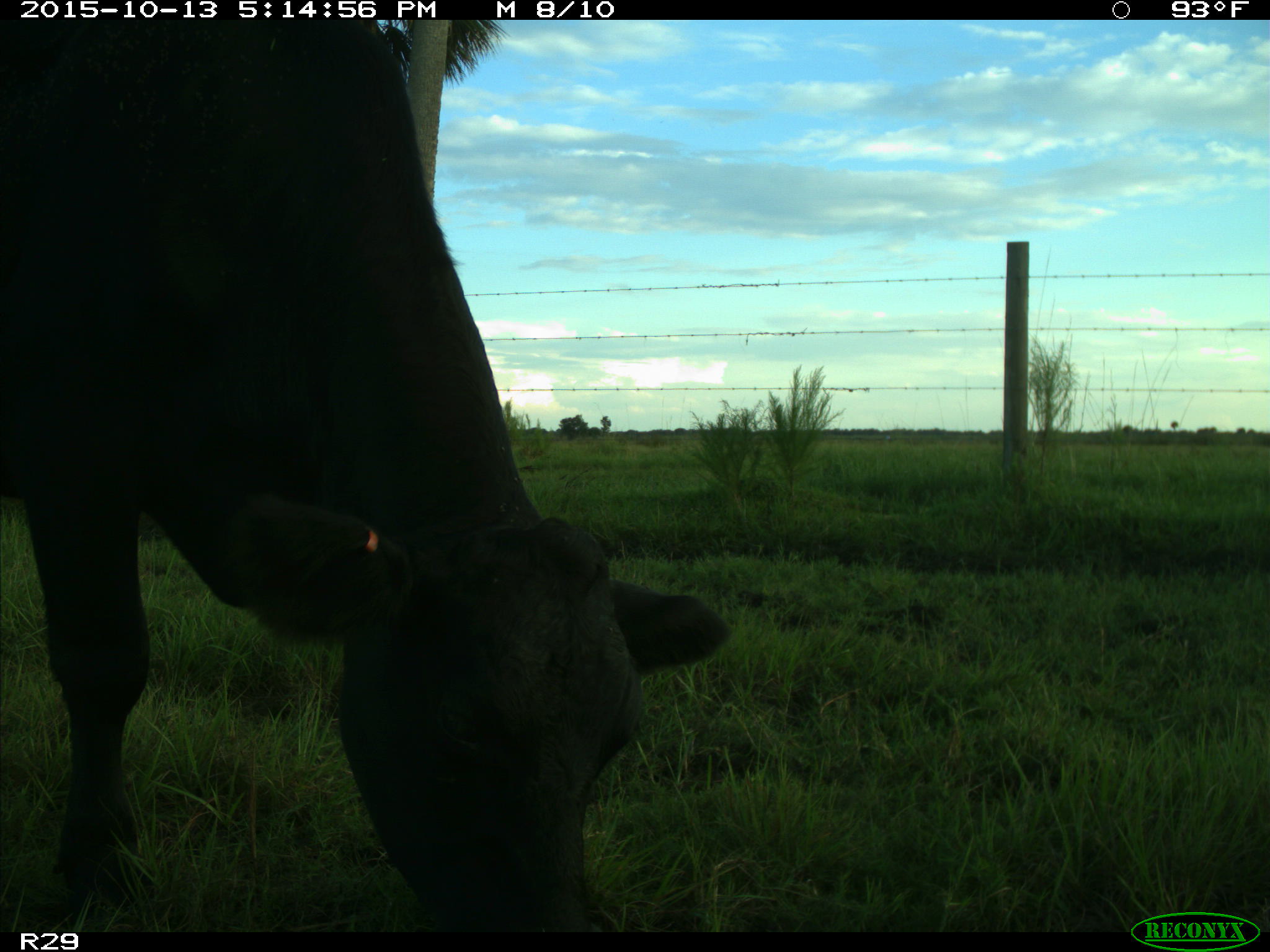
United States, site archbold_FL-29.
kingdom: Animalia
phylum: Chordata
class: Mammalia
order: Artiodactyla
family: Bovidae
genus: Bos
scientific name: Bos taurus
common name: domestic cow